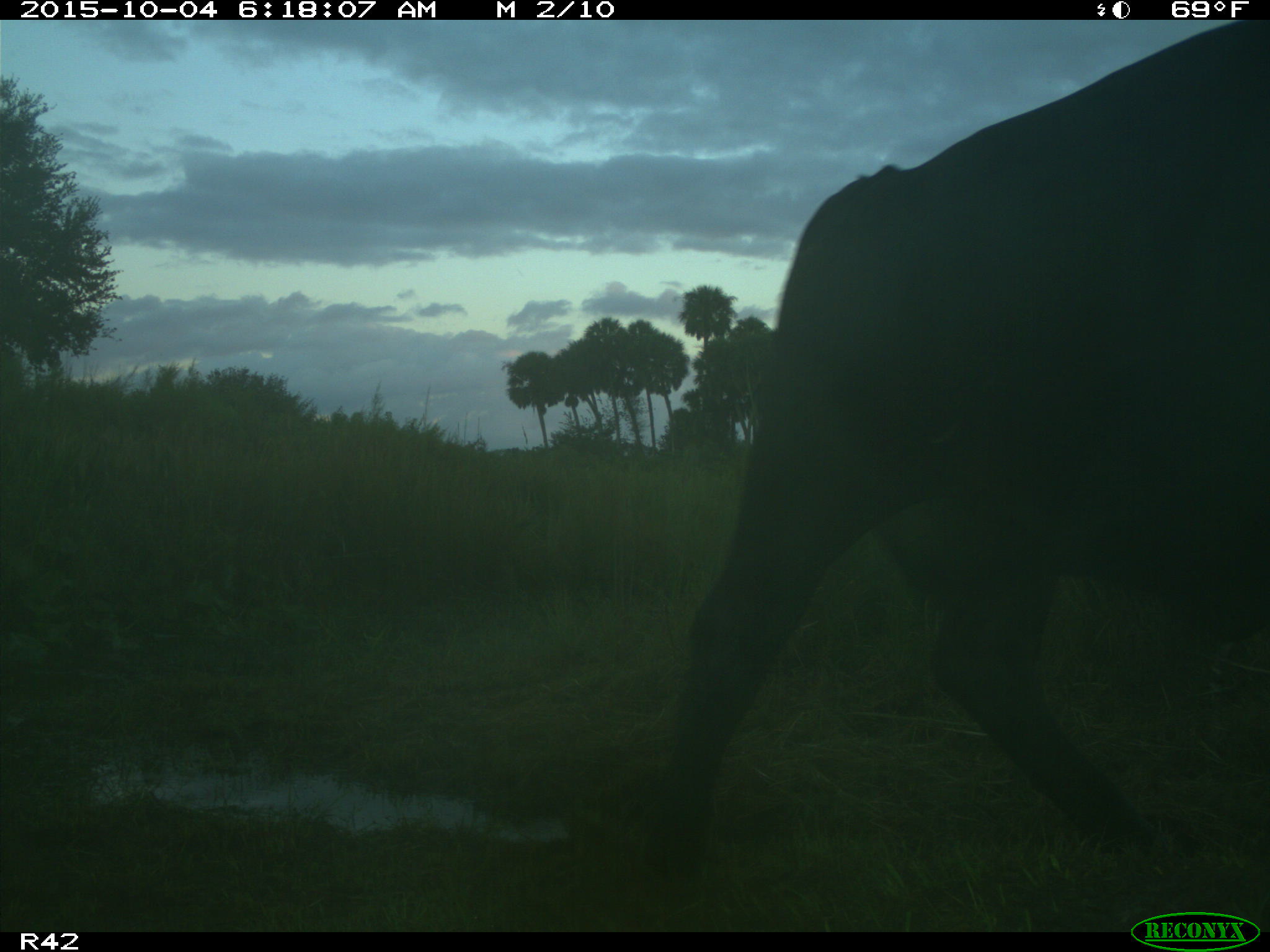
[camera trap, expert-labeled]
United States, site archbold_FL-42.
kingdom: Animalia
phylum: Chordata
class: Mammalia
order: Artiodactyla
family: Bovidae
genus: Bos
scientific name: Bos taurus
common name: domestic cow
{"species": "Bos taurus (domestic cow)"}